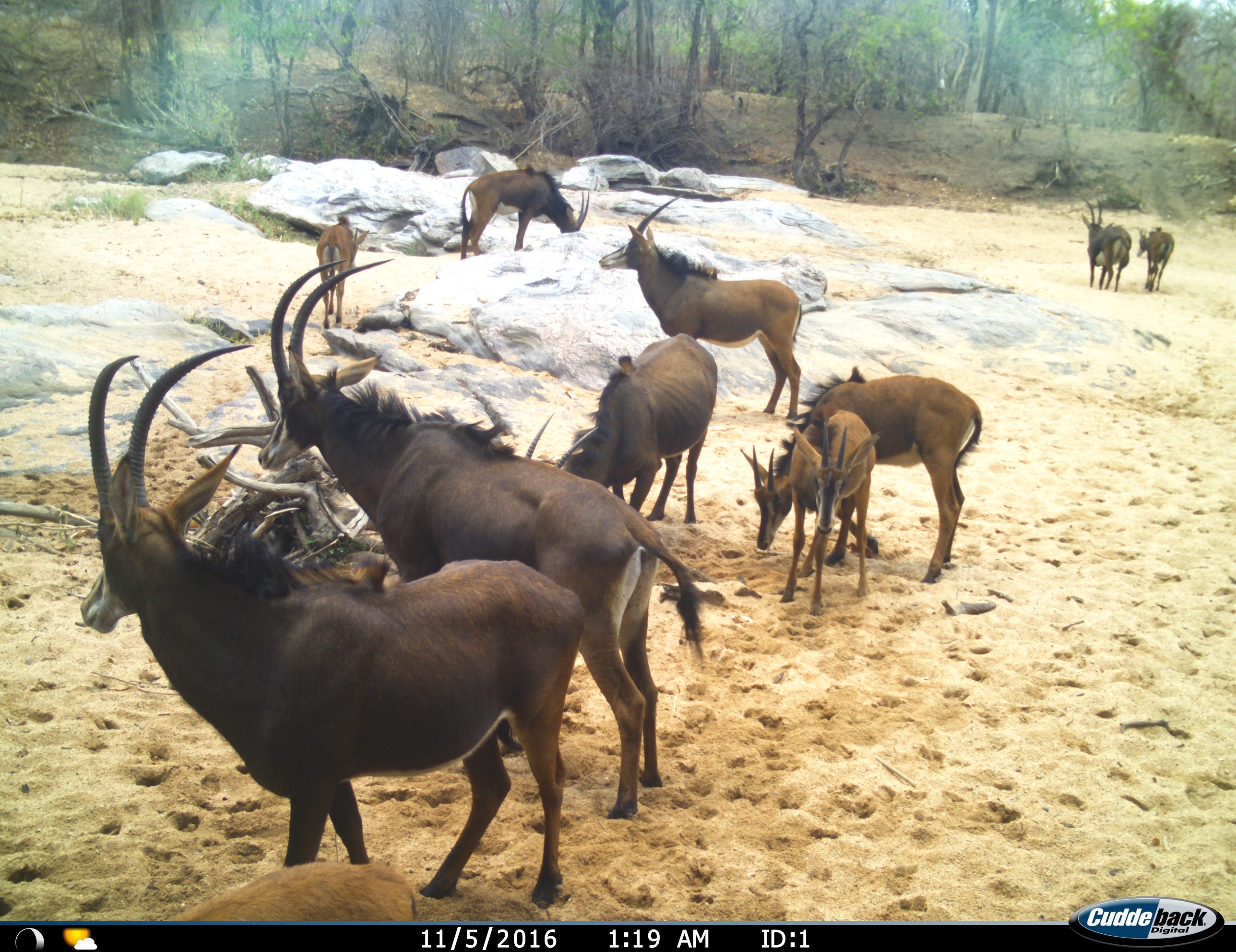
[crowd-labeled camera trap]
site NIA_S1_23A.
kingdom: Animalia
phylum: Chordata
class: Mammalia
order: Artiodactyla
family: Bovidae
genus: Hippotragus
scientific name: Hippotragus niger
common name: sable antelope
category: sable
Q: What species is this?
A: Sable (sable antelope) (Hippotragus niger).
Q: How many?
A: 11-50.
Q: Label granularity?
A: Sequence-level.